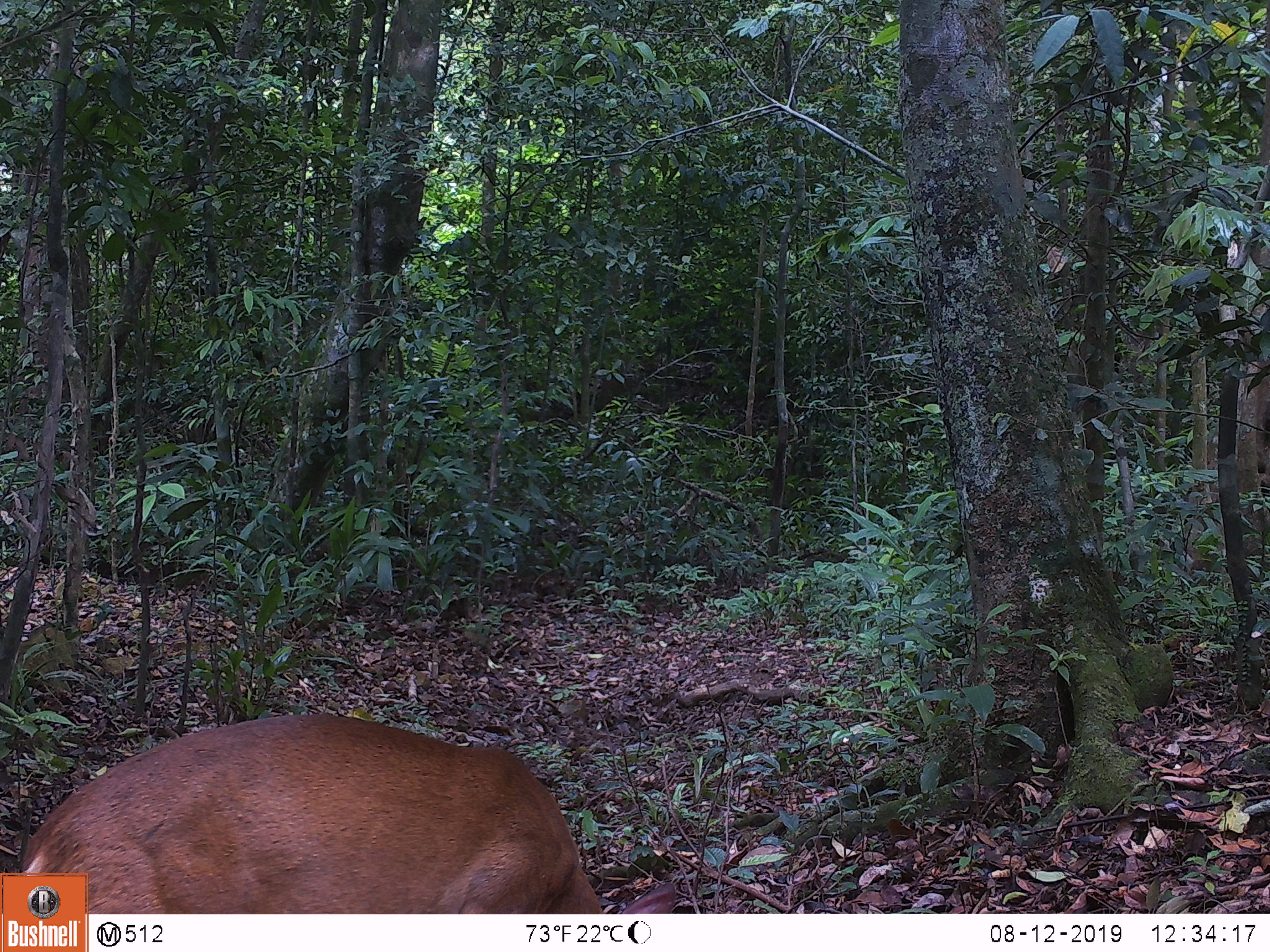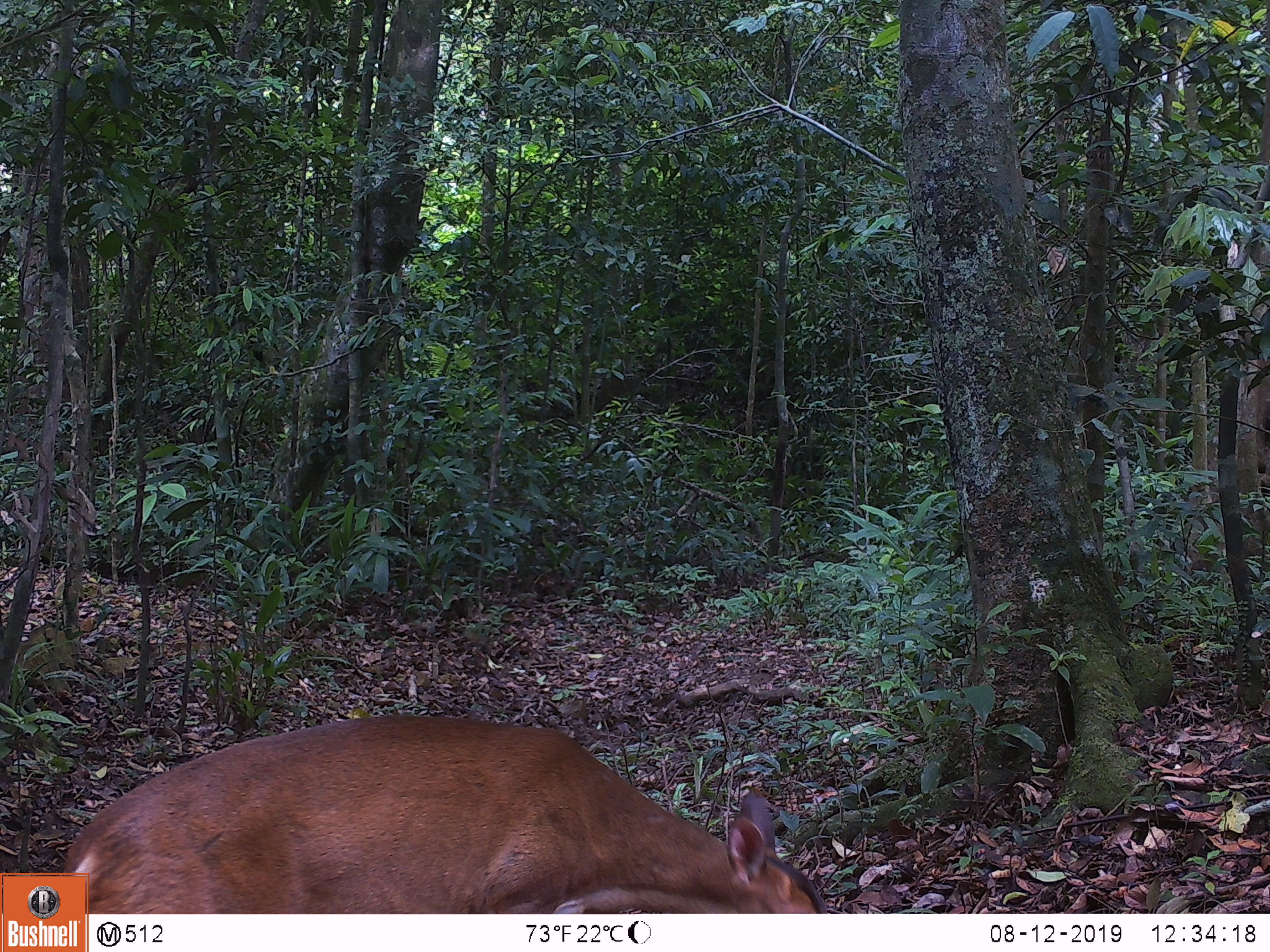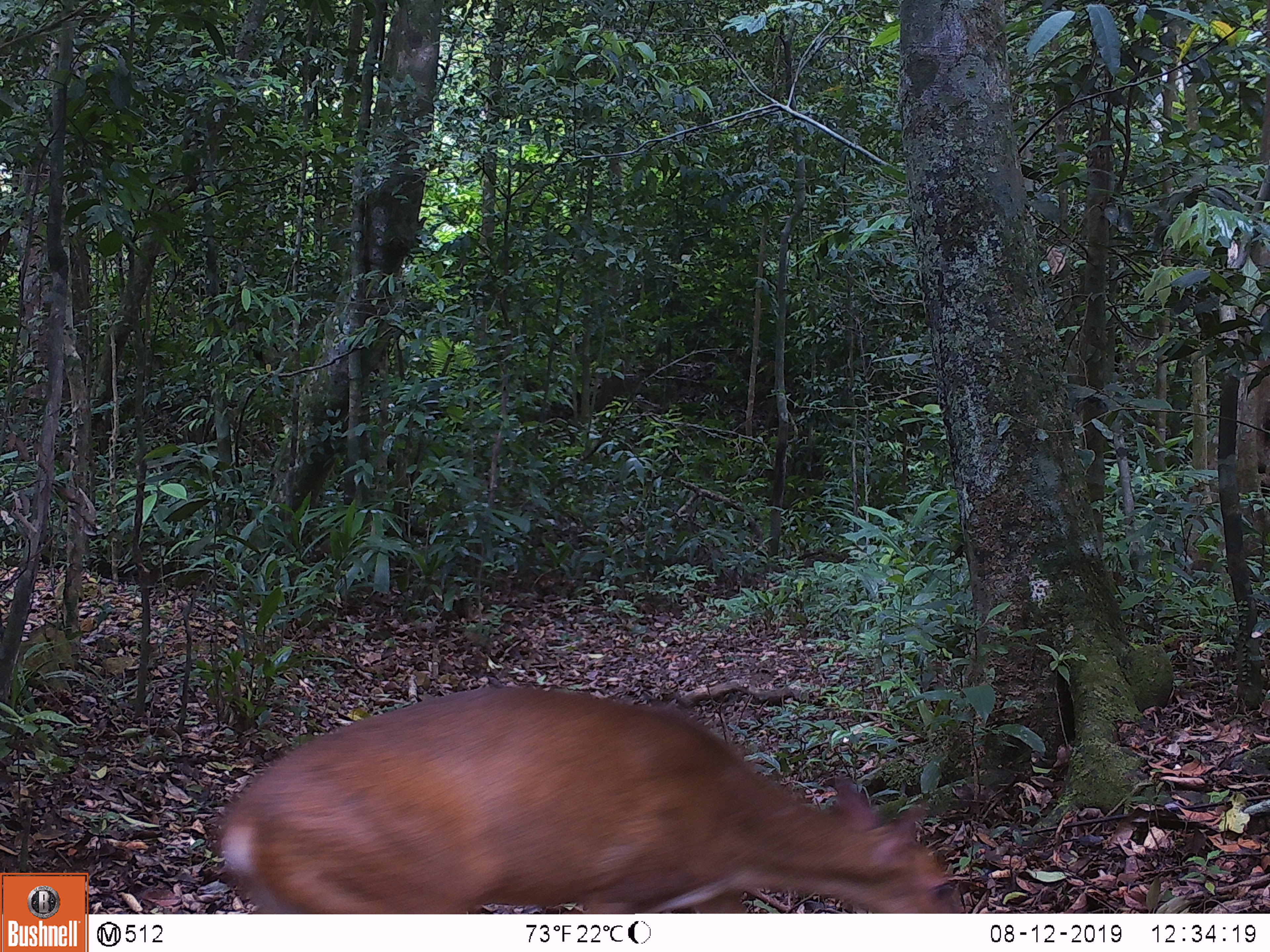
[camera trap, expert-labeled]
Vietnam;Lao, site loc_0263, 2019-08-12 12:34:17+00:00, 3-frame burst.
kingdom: Animalia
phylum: Chordata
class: Mammalia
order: Artiodactyla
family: Cervidae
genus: Muntiacus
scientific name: Muntiacus vuquangensis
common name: large-antlered muntjac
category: large antlered muntjac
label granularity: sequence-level